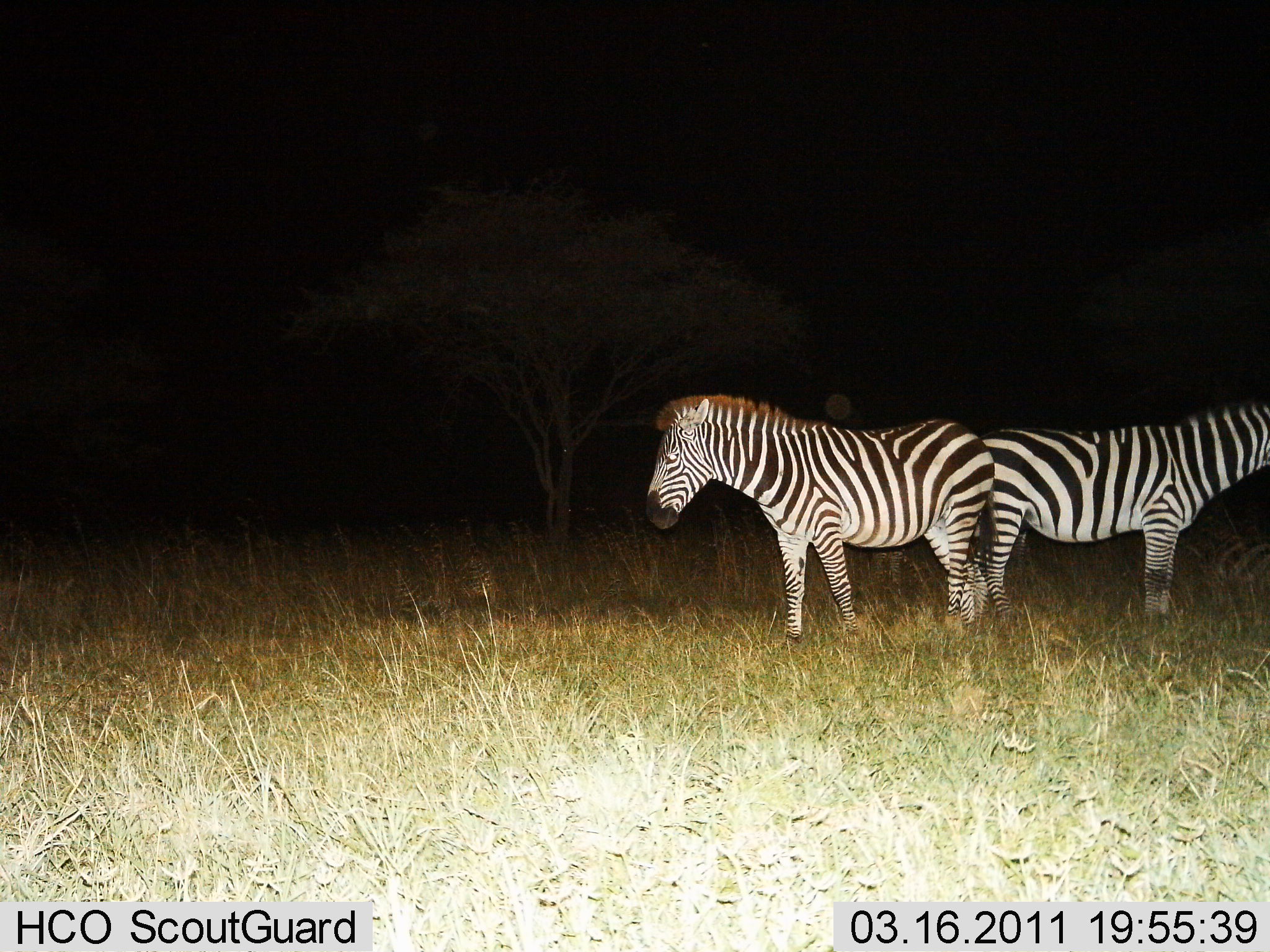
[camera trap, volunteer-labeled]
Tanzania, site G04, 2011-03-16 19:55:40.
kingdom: Animalia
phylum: Chordata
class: Mammalia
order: Perissodactyla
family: Equidae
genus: Equus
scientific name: Equus quagga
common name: plains zebra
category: zebra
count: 2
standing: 100%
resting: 0%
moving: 0%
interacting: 0%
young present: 0%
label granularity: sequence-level